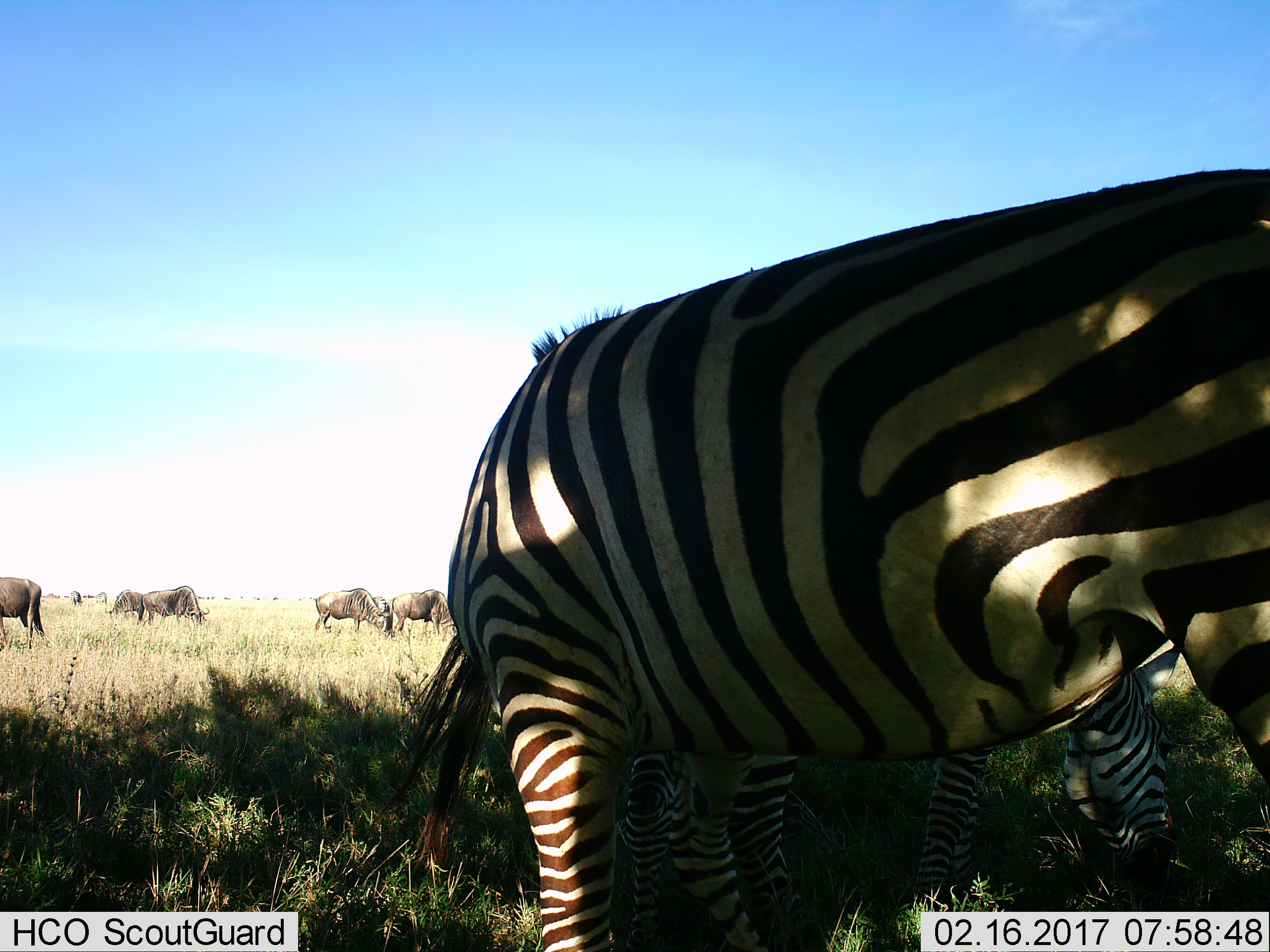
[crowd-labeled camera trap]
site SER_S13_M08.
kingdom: Animalia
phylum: Chordata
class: Mammalia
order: Artiodactyla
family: Bovidae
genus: Connochaetes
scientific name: Connochaetes taurinus taurinus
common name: blue wildebeest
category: wildebeestblue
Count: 8.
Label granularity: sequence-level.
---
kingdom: Animalia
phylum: Chordata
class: Mammalia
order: Perissodactyla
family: Equidae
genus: Equus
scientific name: Equus quagga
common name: plains zebra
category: zebraplains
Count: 2.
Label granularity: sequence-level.